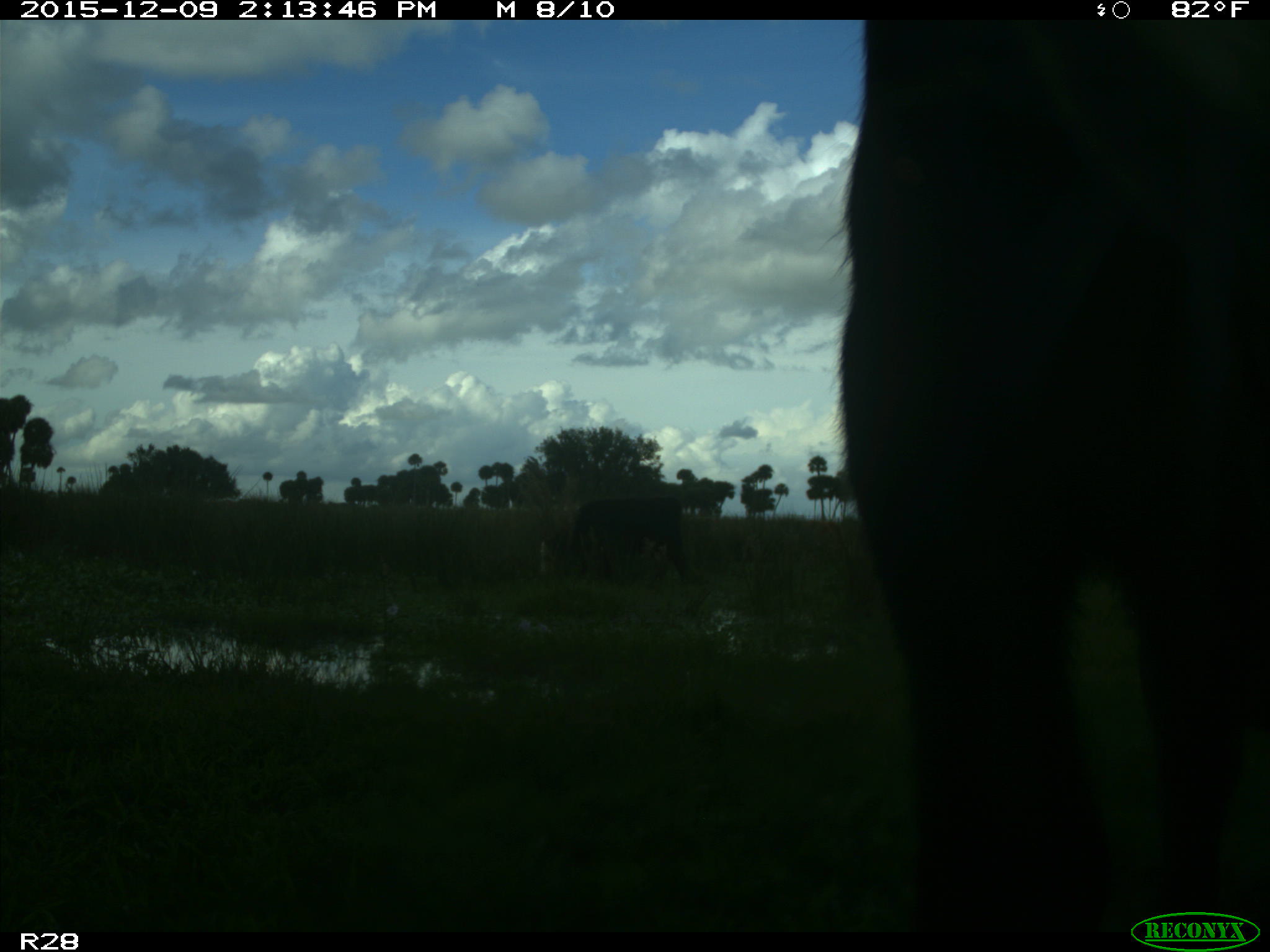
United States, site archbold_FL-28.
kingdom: Animalia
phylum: Chordata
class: Mammalia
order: Artiodactyla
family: Bovidae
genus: Bos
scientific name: Bos taurus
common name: domestic cow